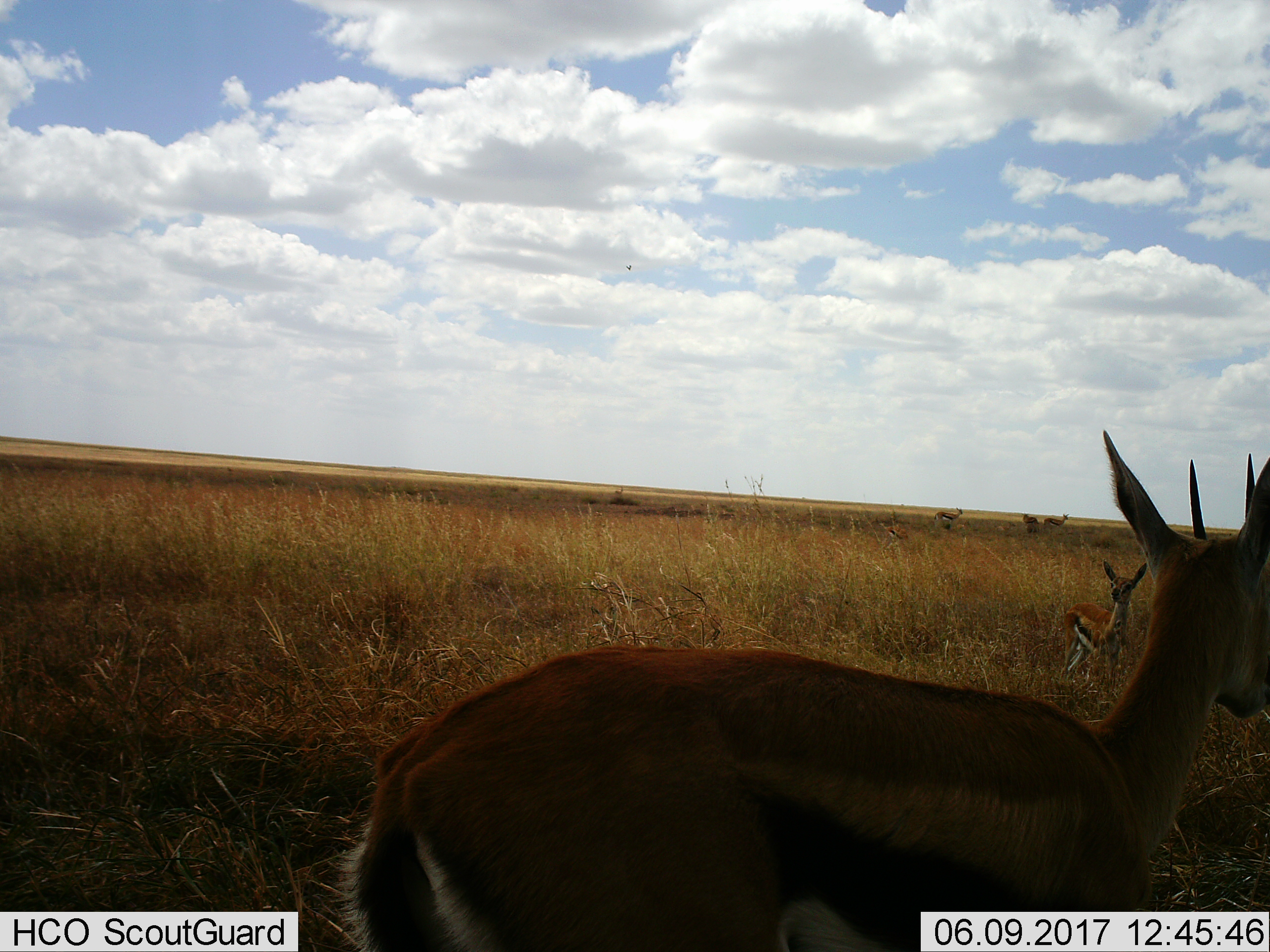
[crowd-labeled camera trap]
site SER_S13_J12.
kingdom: Animalia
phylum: Chordata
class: Mammalia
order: Artiodactyla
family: Bovidae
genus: Eudorcas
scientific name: Eudorcas thomsonii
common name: thomson's gazelle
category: gazellethomsons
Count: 6.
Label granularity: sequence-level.